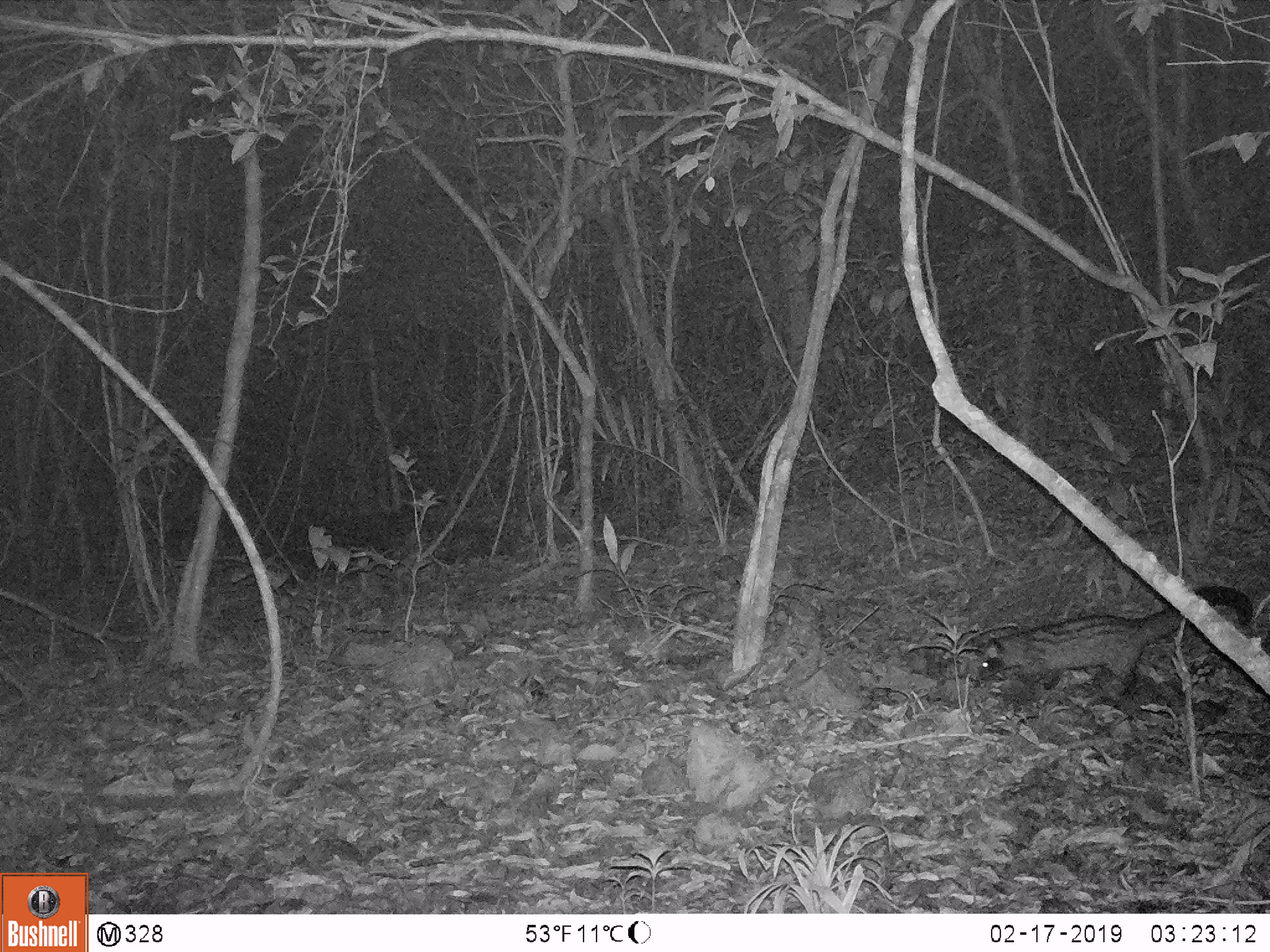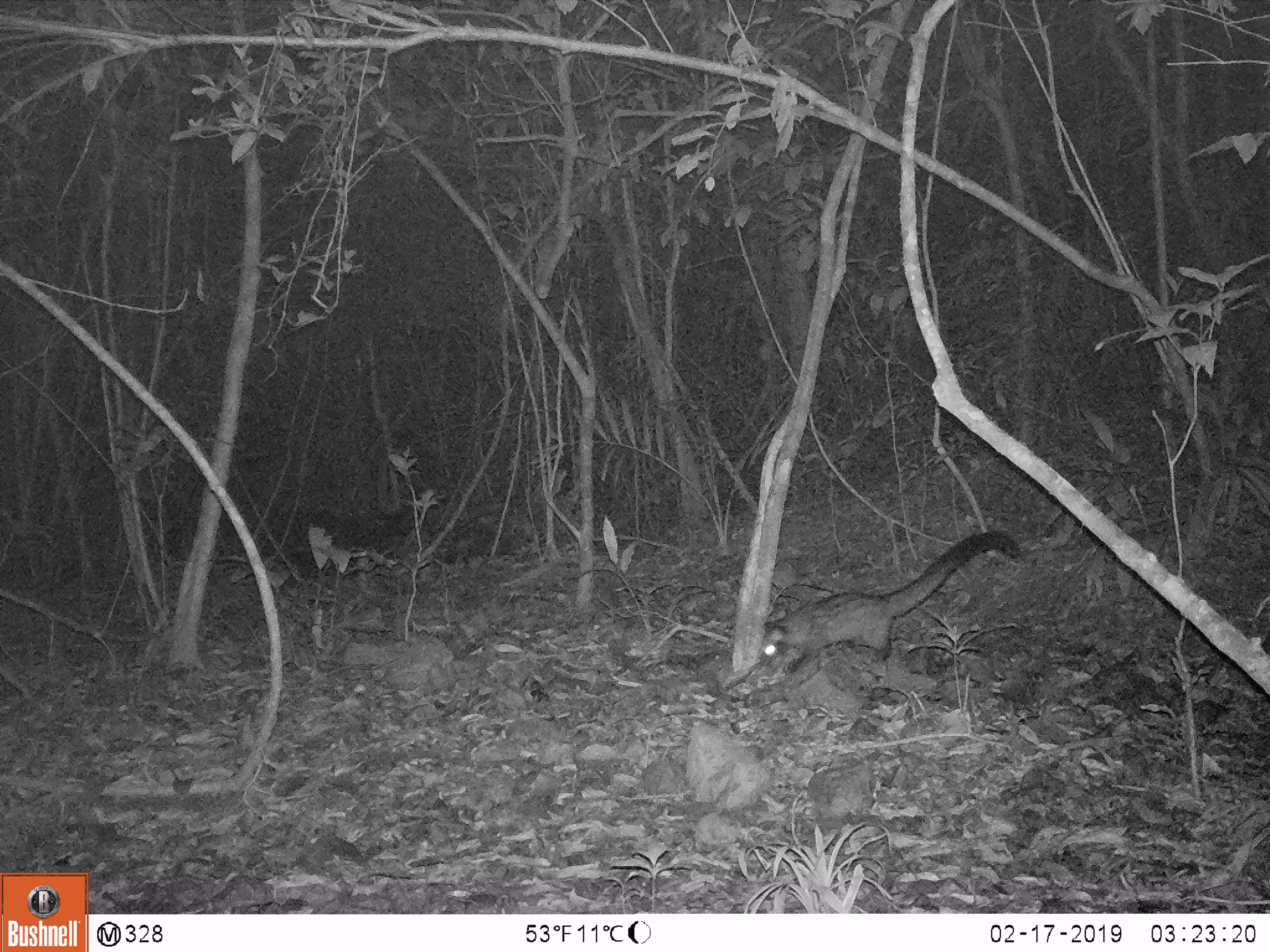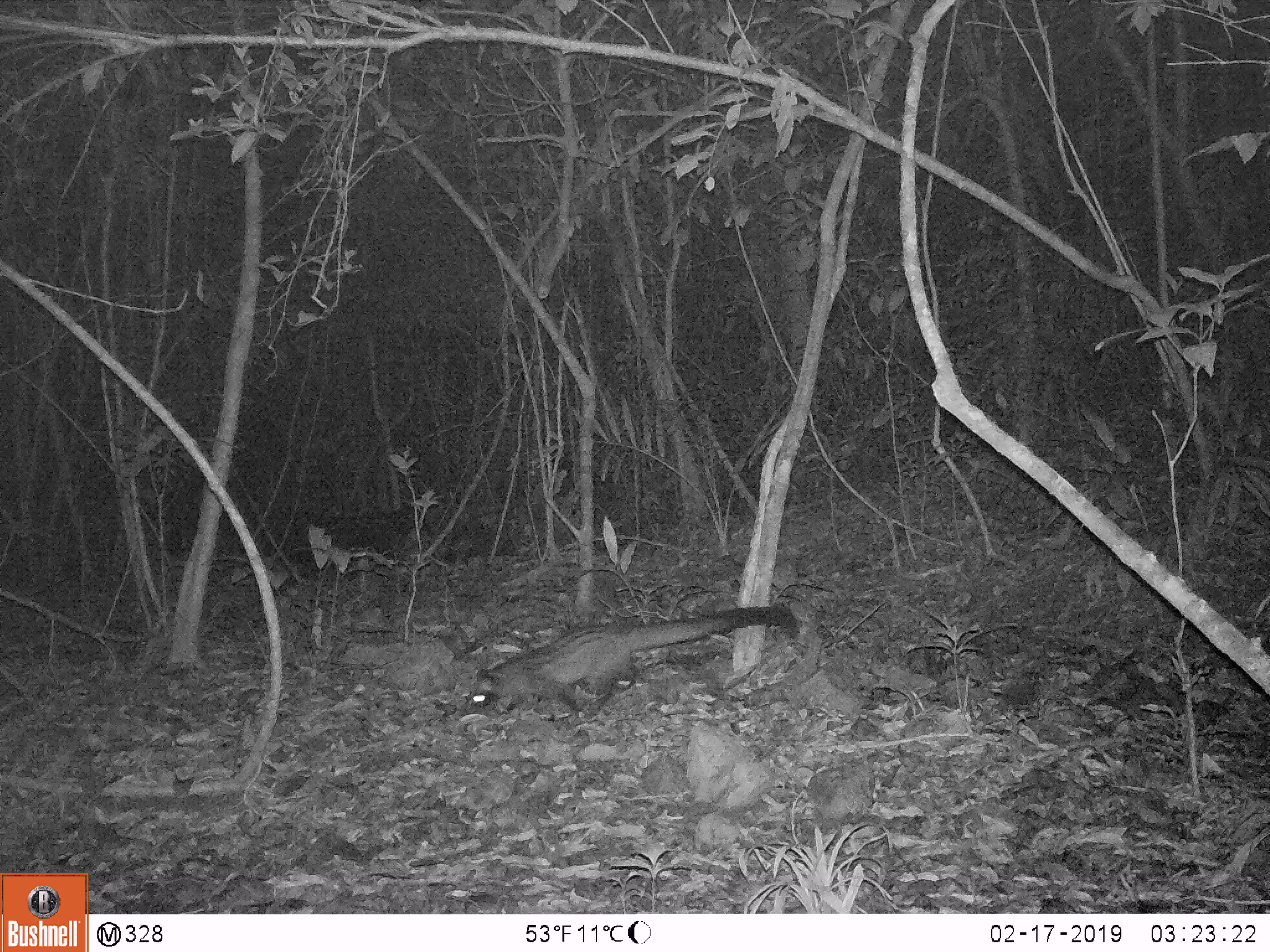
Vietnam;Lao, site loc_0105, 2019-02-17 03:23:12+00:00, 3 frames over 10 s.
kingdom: Animalia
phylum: Chordata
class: Mammalia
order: Carnivora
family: Viverridae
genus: Paradoxurus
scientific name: Paradoxurus hermaphroditus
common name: common palm civet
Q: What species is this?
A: Common palm civet (Paradoxurus hermaphroditus).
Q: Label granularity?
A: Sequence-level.